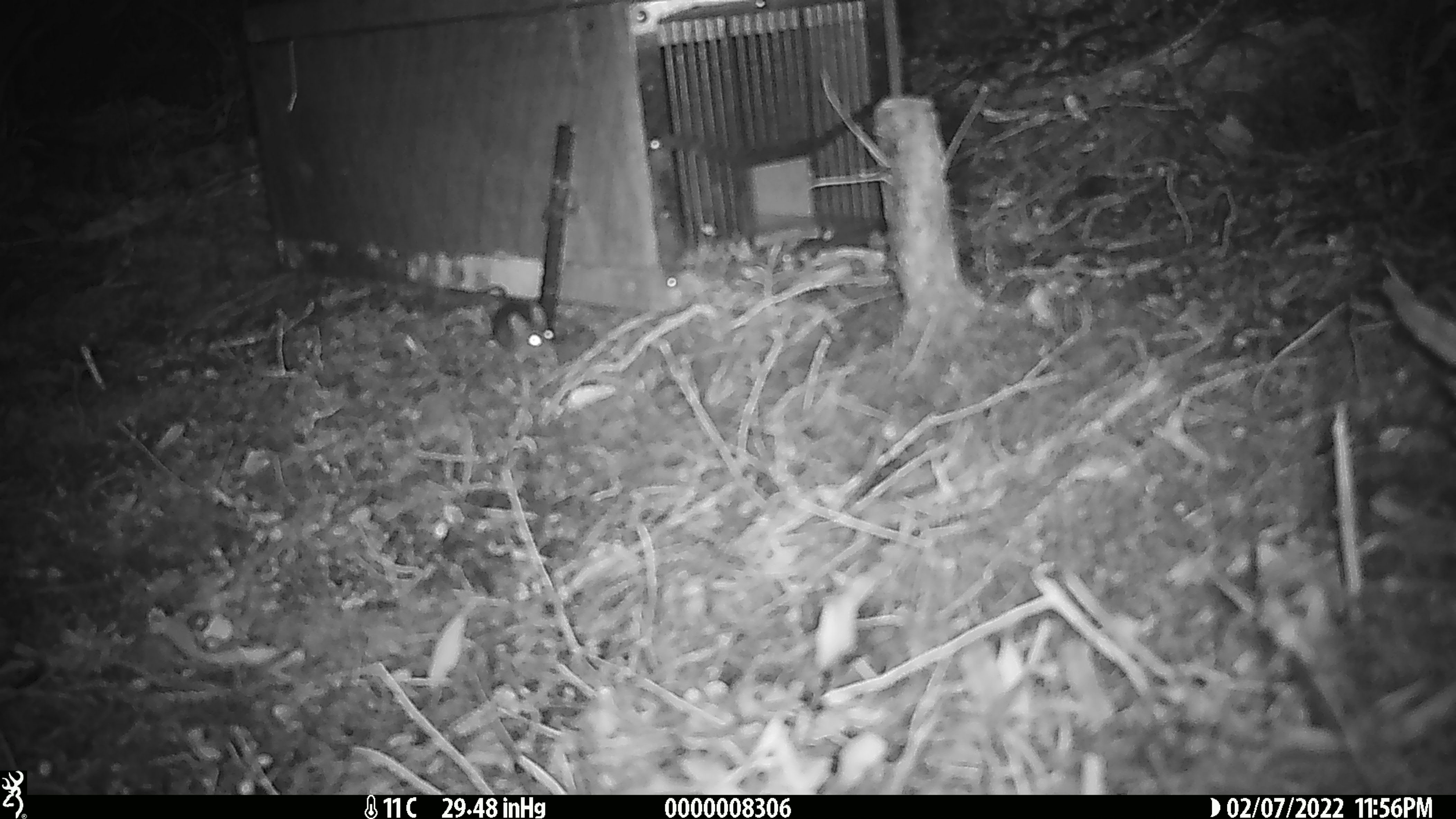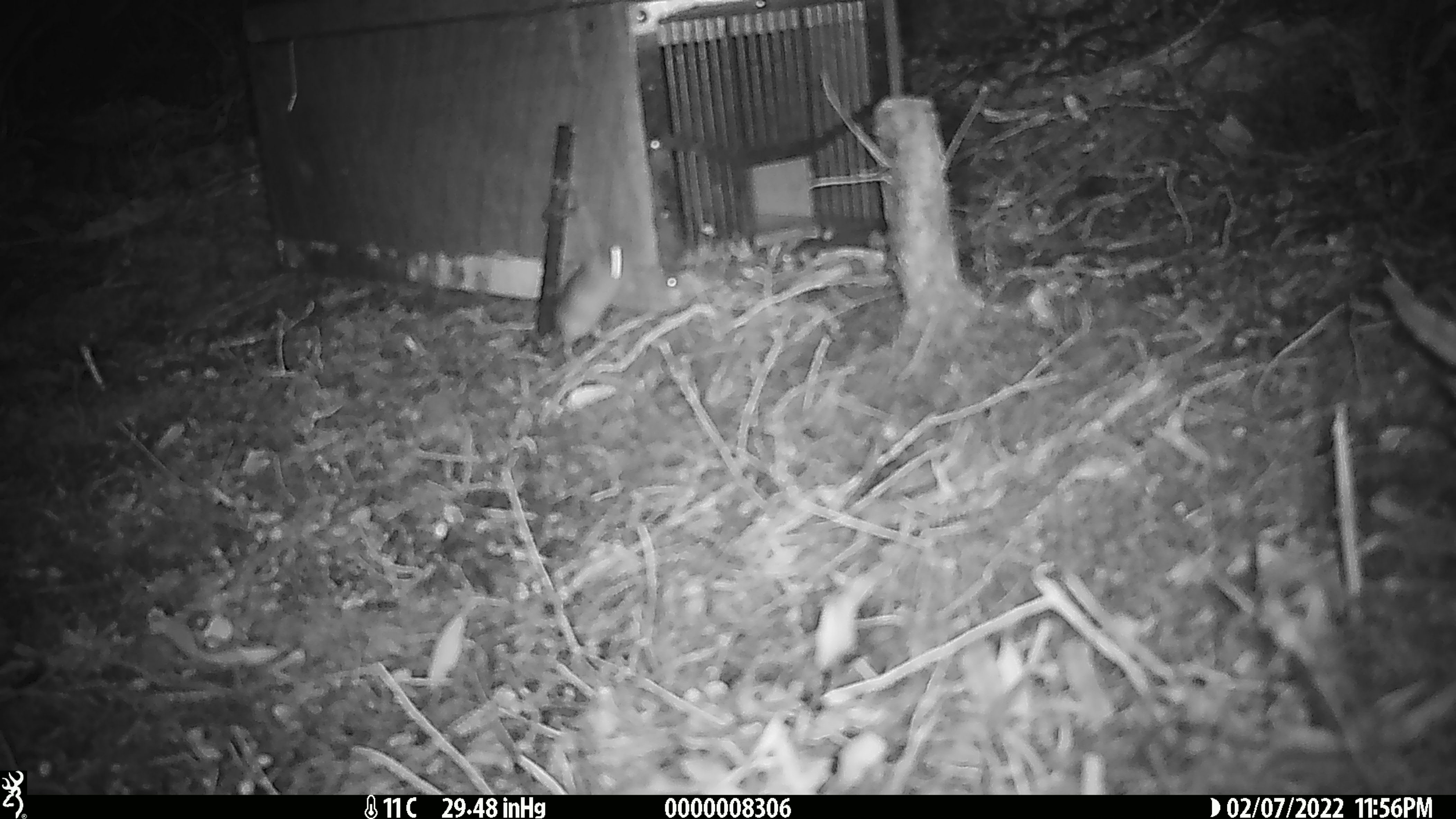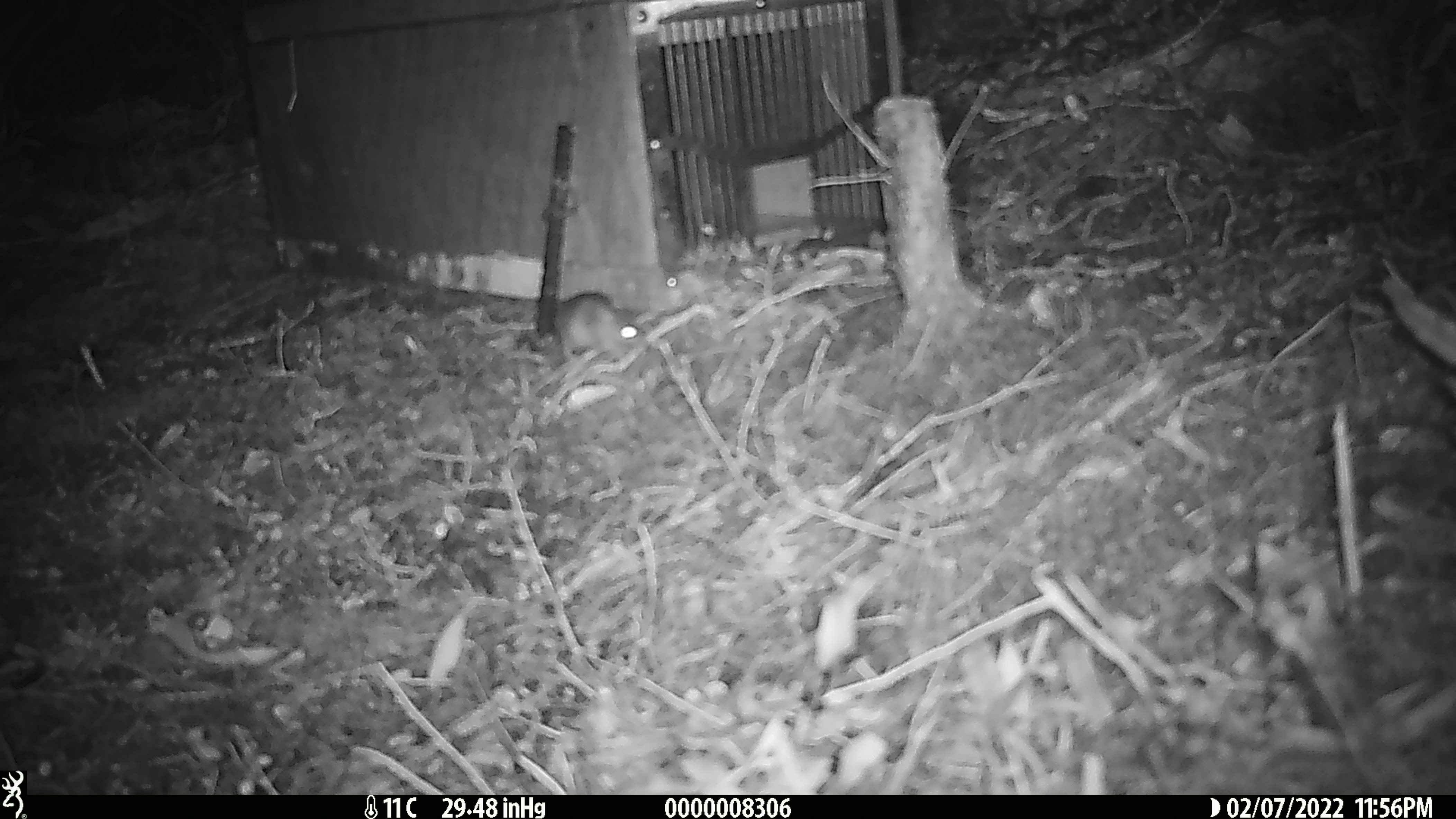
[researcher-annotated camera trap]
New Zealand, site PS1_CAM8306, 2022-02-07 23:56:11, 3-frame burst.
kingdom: Animalia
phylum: Chordata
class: Mammalia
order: Rodentia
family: Muridae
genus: Mus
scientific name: Mus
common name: mouse